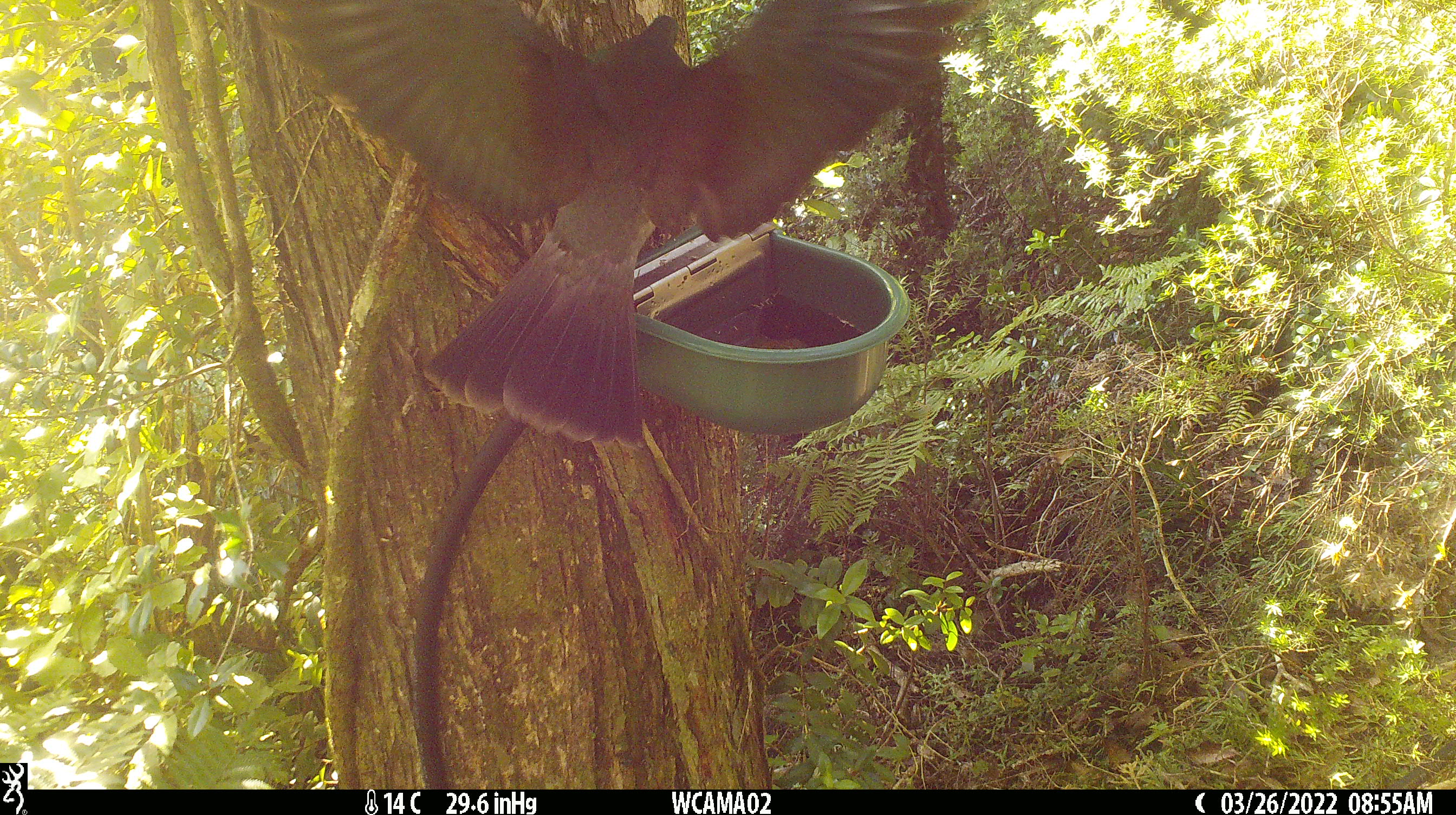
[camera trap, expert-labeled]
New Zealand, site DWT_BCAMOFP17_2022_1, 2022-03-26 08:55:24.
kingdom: Animalia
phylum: Chordata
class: Aves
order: Columbiformes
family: Columbidae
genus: Hemiphaga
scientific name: Hemiphaga novaeseelandiae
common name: new zealand pigeon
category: kereru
Kereru (new zealand pigeon) (Hemiphaga novaeseelandiae).